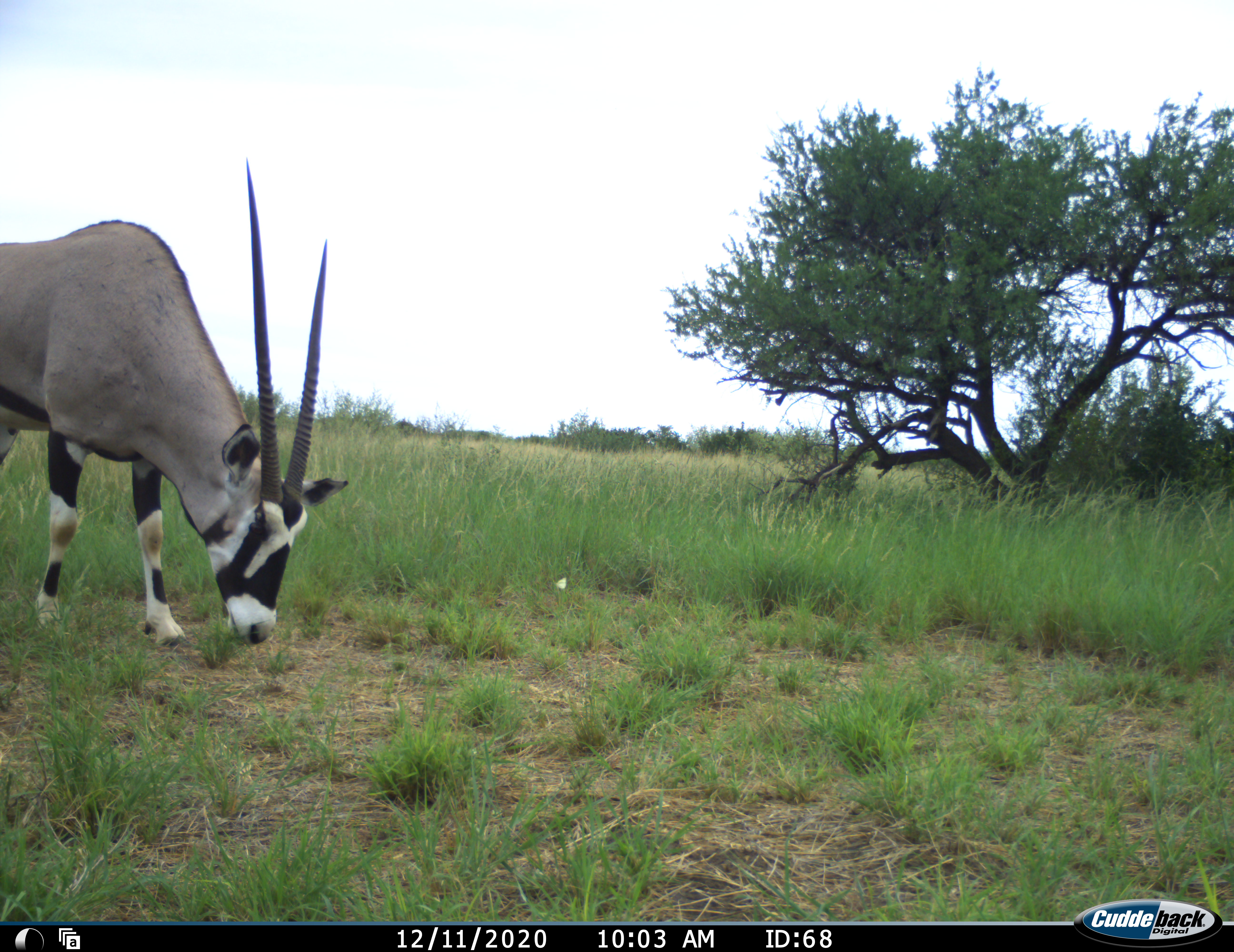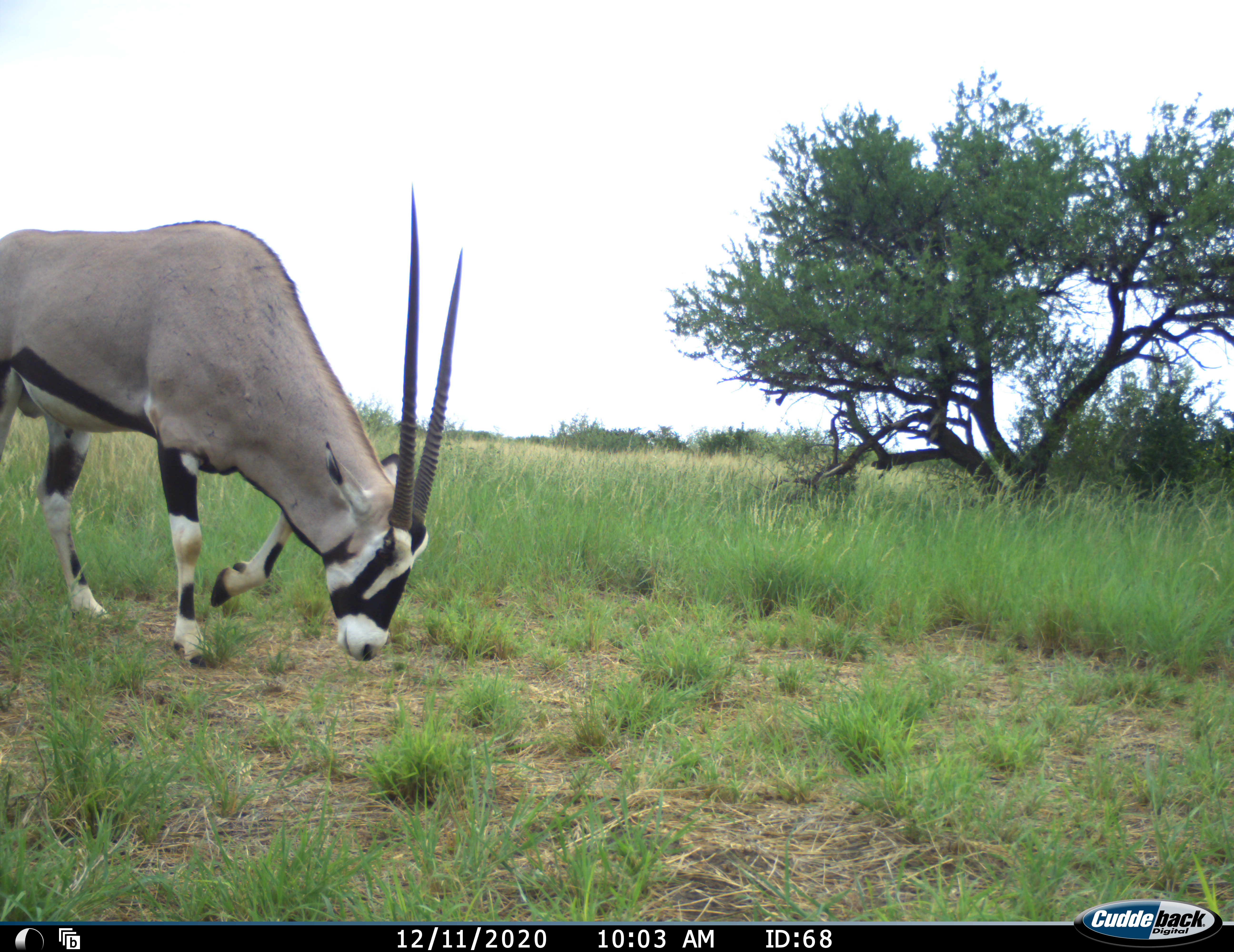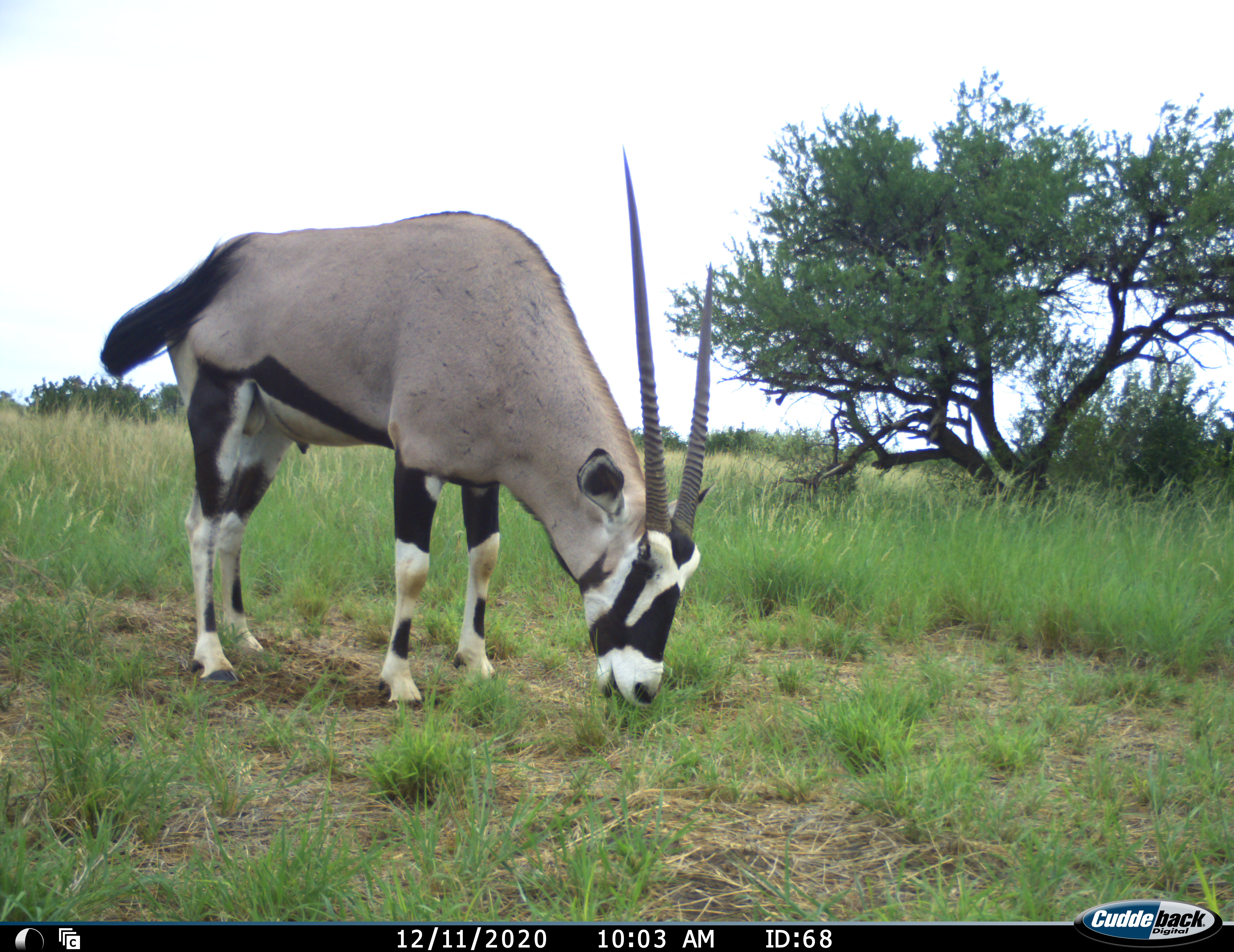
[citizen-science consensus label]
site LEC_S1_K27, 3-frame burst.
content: unidentified animal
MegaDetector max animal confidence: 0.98